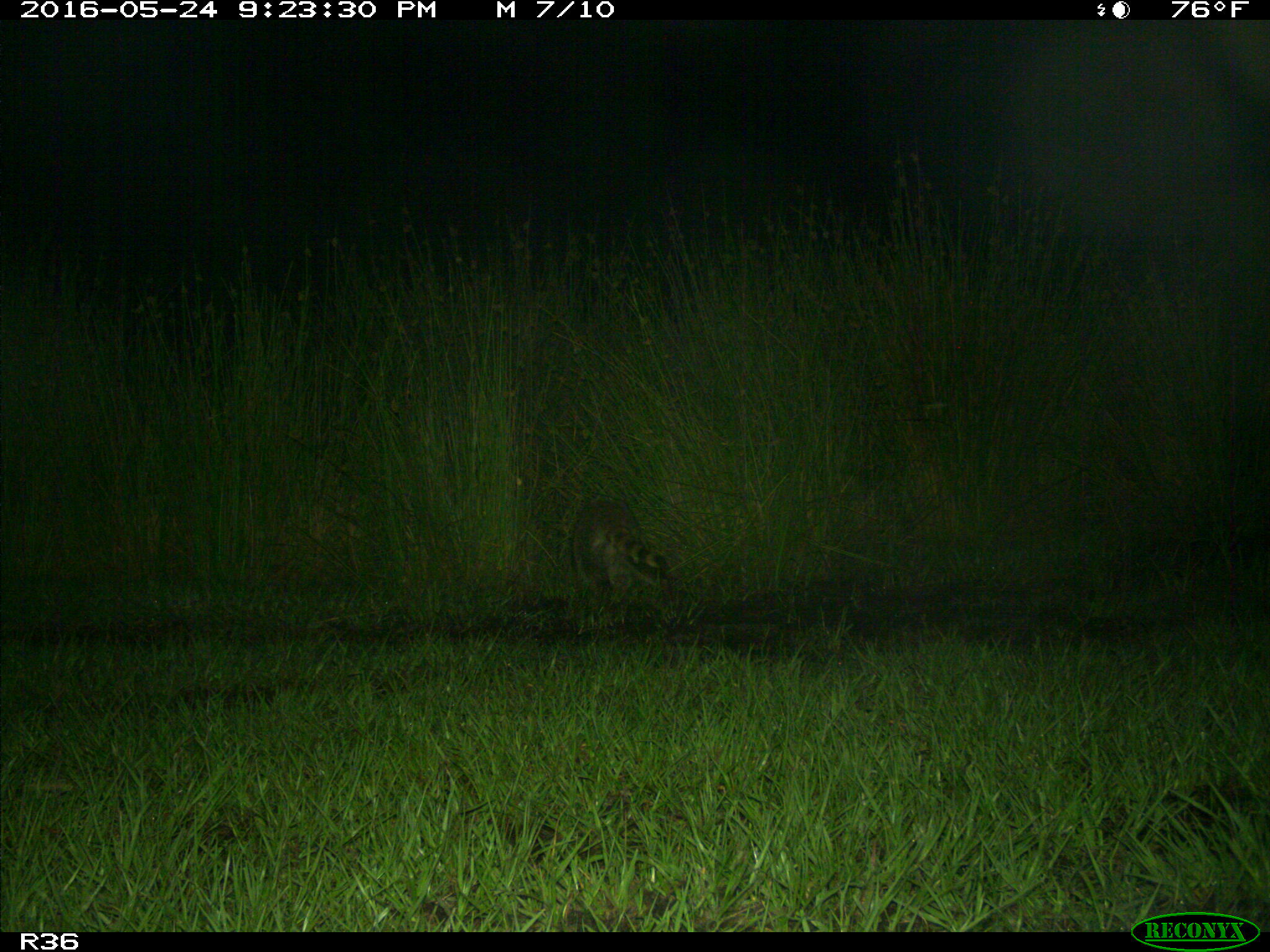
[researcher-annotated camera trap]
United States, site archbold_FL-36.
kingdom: Animalia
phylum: Chordata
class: Mammalia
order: Carnivora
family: Procyonidae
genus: Procyon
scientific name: Procyon lotor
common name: common raccoon